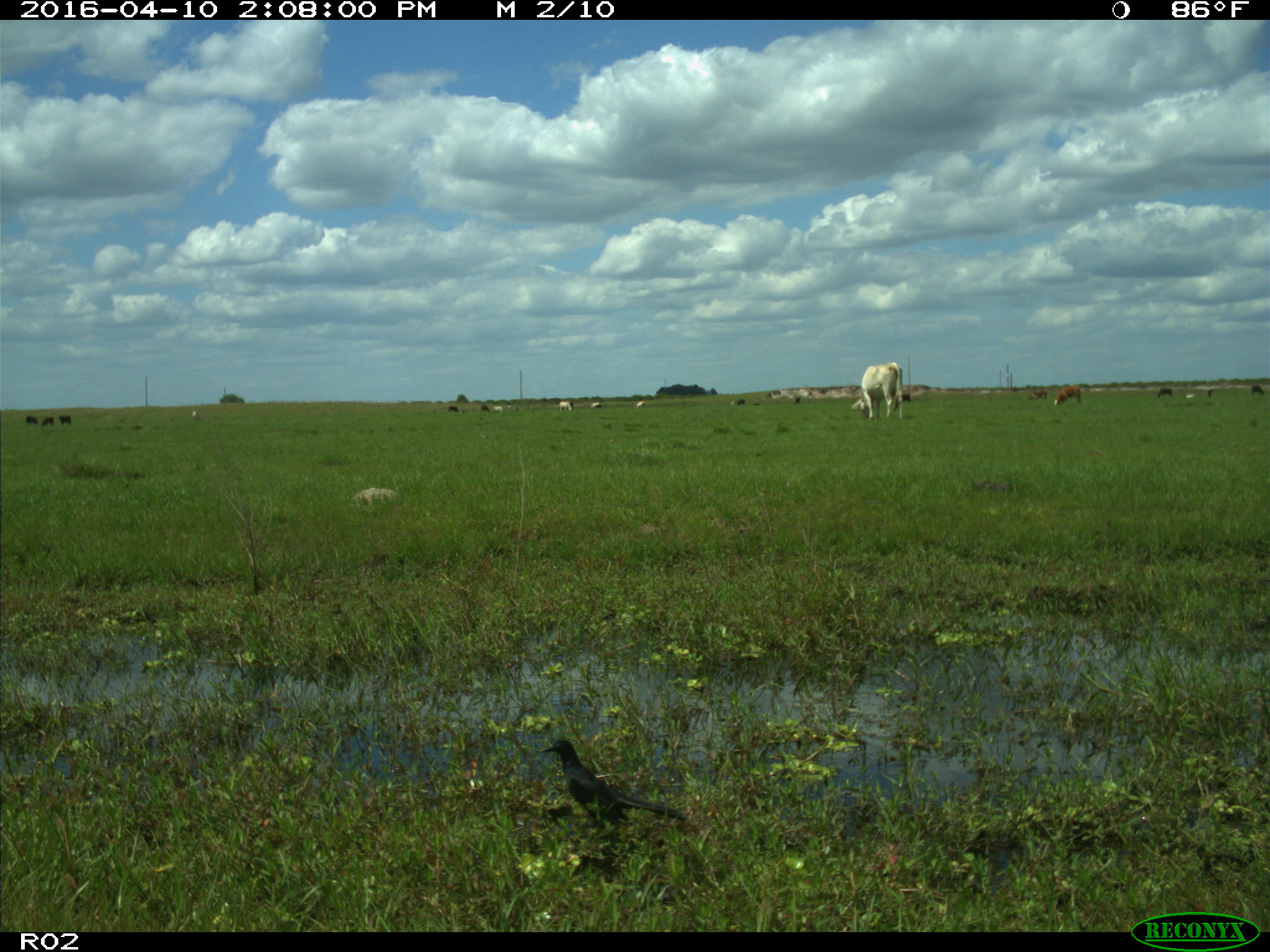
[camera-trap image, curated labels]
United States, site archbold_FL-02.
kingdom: Animalia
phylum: Chordata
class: Mammalia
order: Artiodactyla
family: Bovidae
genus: Bos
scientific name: Bos taurus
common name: domestic cow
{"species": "Bos taurus (domestic cow)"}